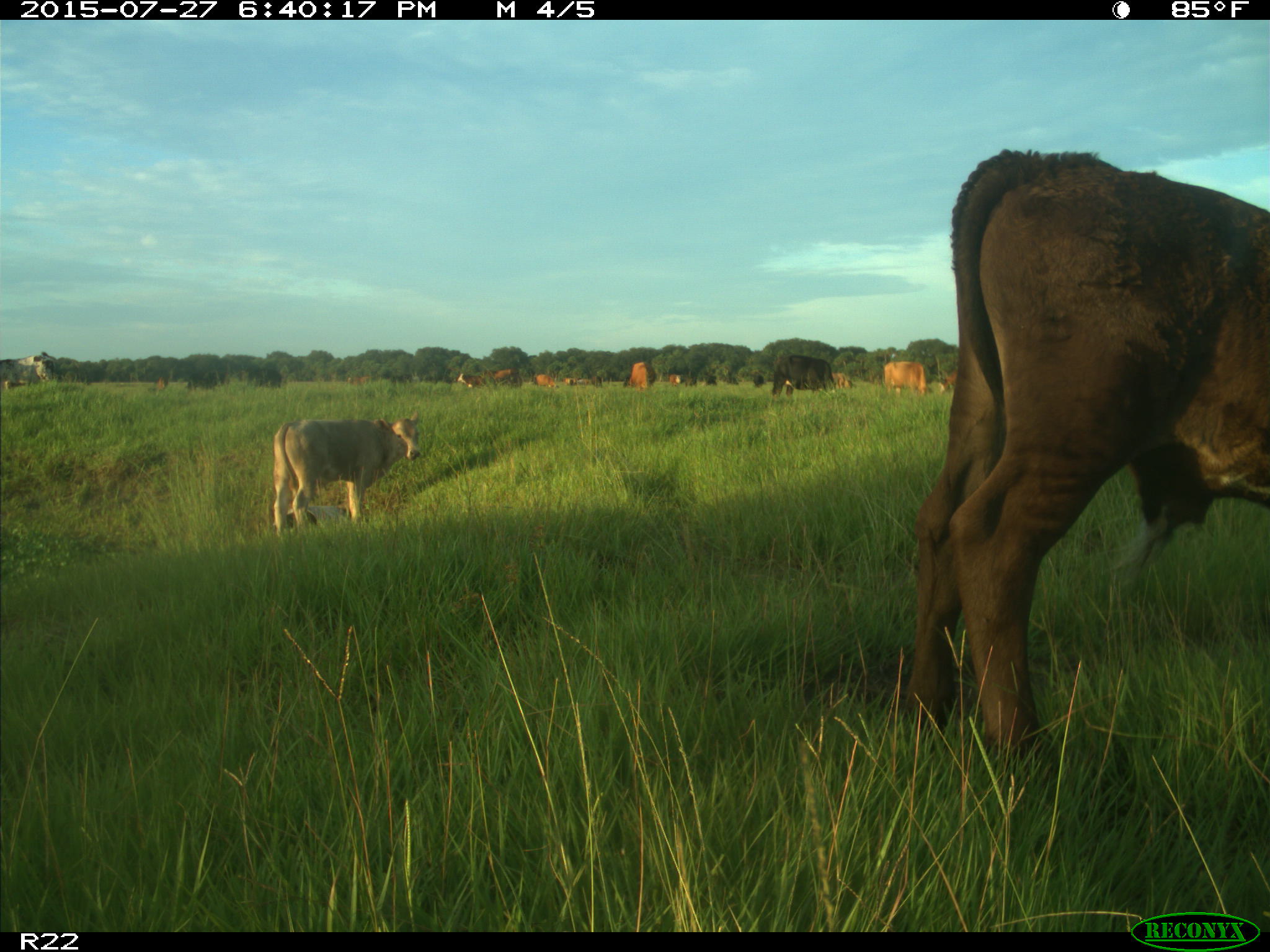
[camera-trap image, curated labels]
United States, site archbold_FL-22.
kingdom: Animalia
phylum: Chordata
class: Mammalia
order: Artiodactyla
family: Bovidae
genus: Bos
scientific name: Bos taurus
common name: domestic cow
Bos taurus (domestic cow).